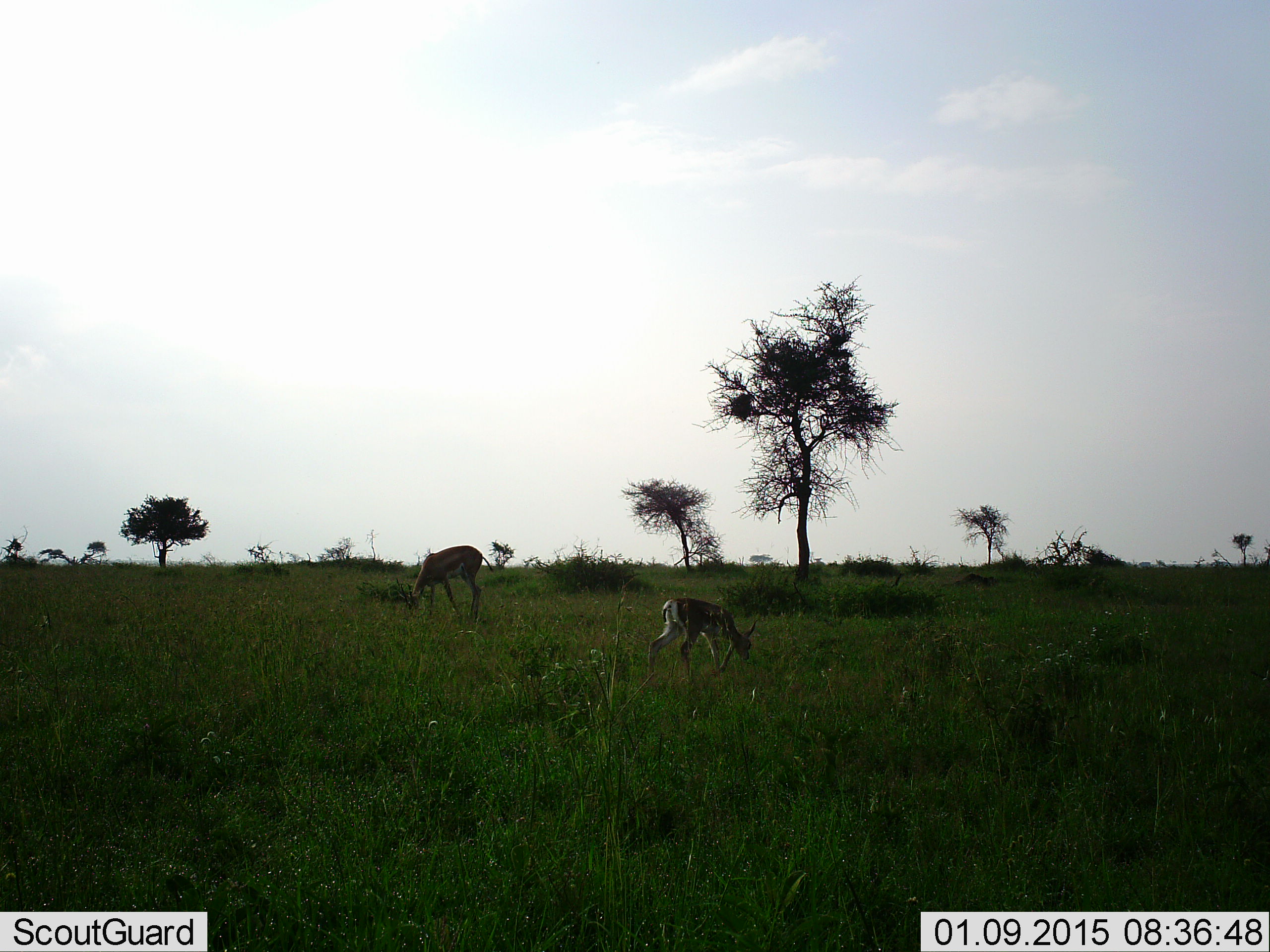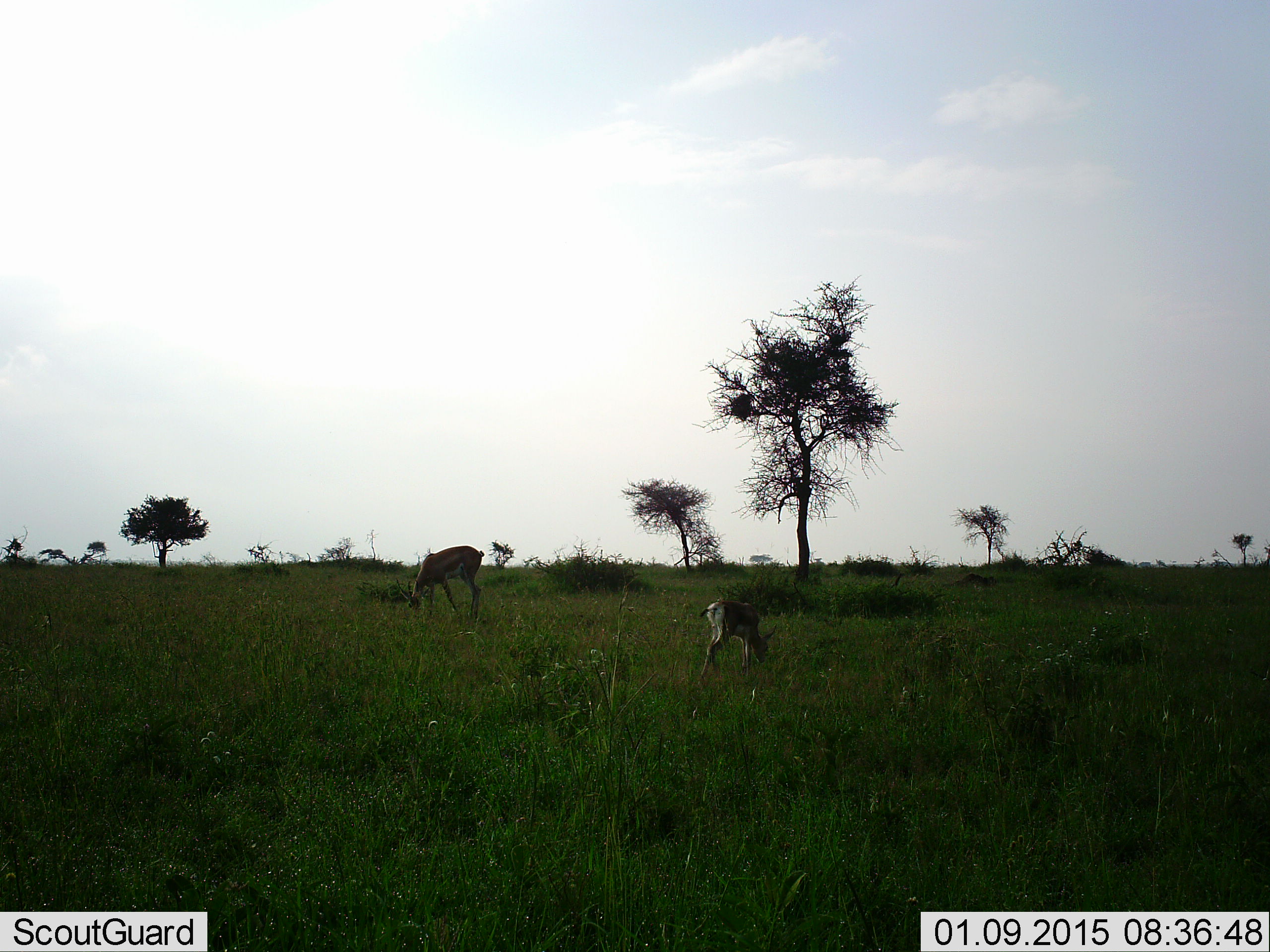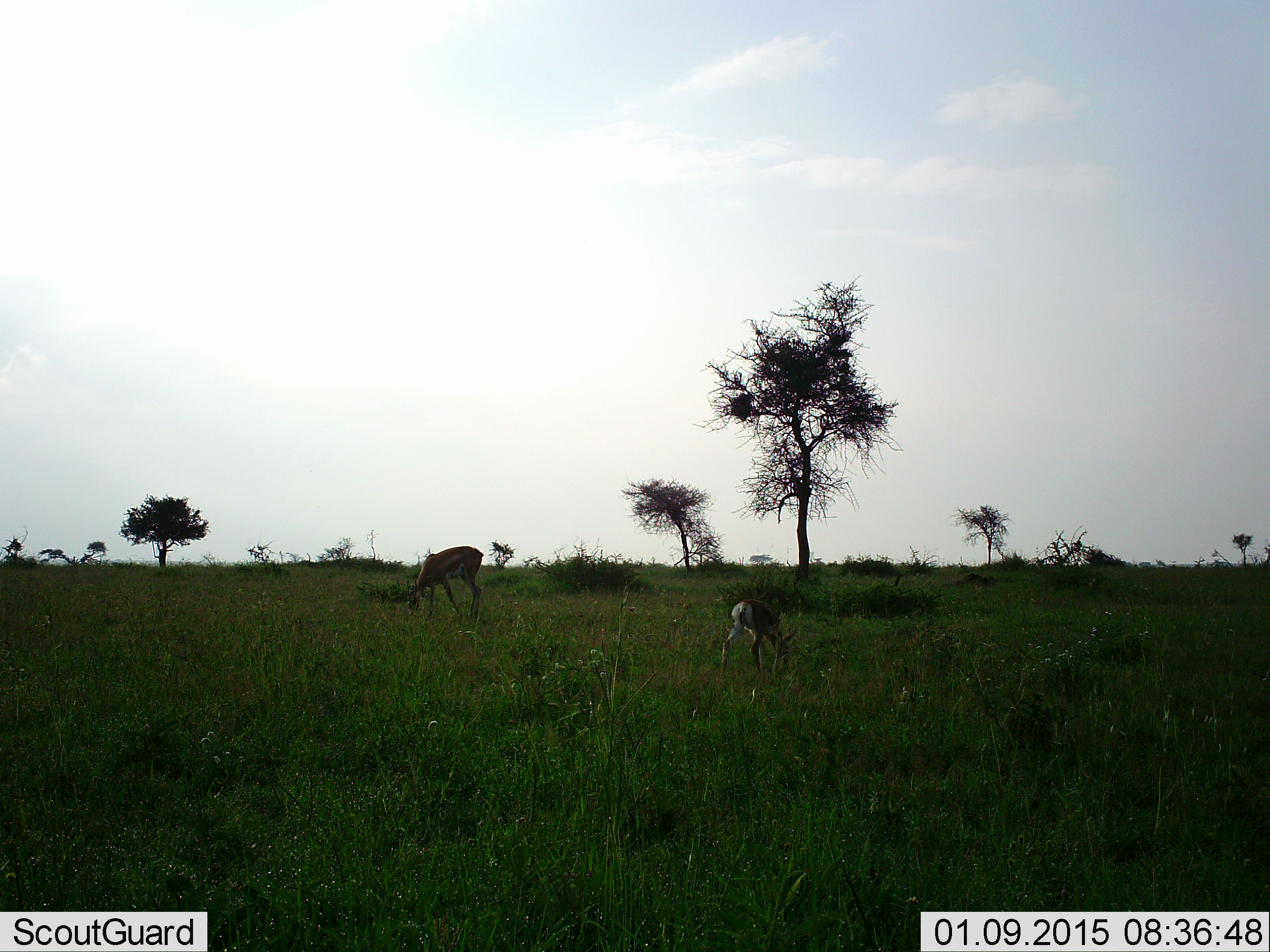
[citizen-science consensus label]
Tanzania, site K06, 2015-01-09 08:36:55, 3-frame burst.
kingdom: Animalia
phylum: Chordata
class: Mammalia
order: Artiodactyla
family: Bovidae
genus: Eudorcas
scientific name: Eudorcas thomsonii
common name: thomson's gazelle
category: gazellethomsons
Gazellethomsons (thomson's gazelle) (Eudorcas thomsonii), count 2. Behavior (volunteer vote fractions): standing 30%, resting 0%, moving 20%, interacting 0%. Young present (vote fraction): 60%. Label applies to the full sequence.